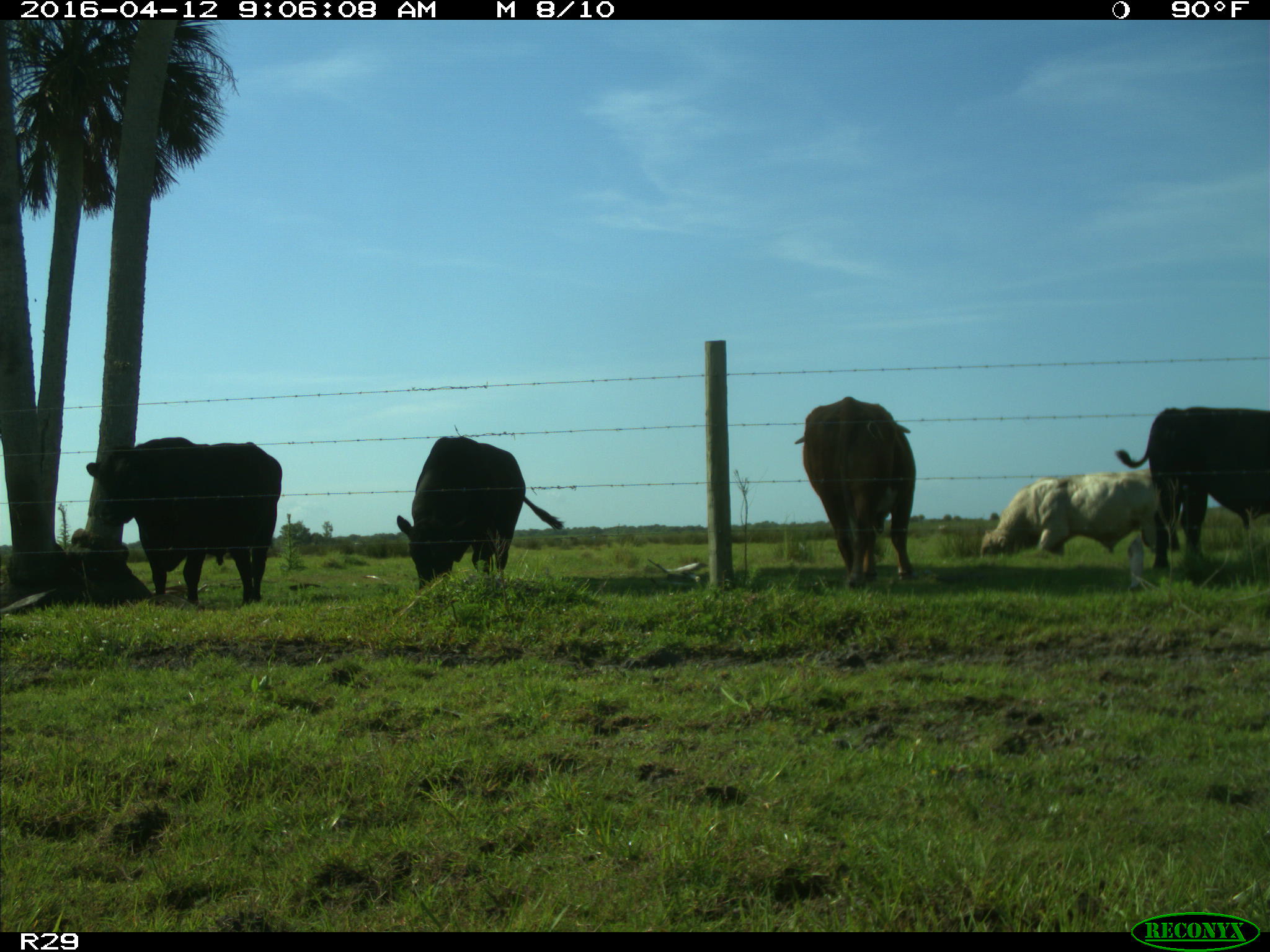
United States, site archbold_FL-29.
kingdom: Animalia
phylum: Chordata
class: Mammalia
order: Artiodactyla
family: Bovidae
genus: Bos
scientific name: Bos taurus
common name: domestic cow